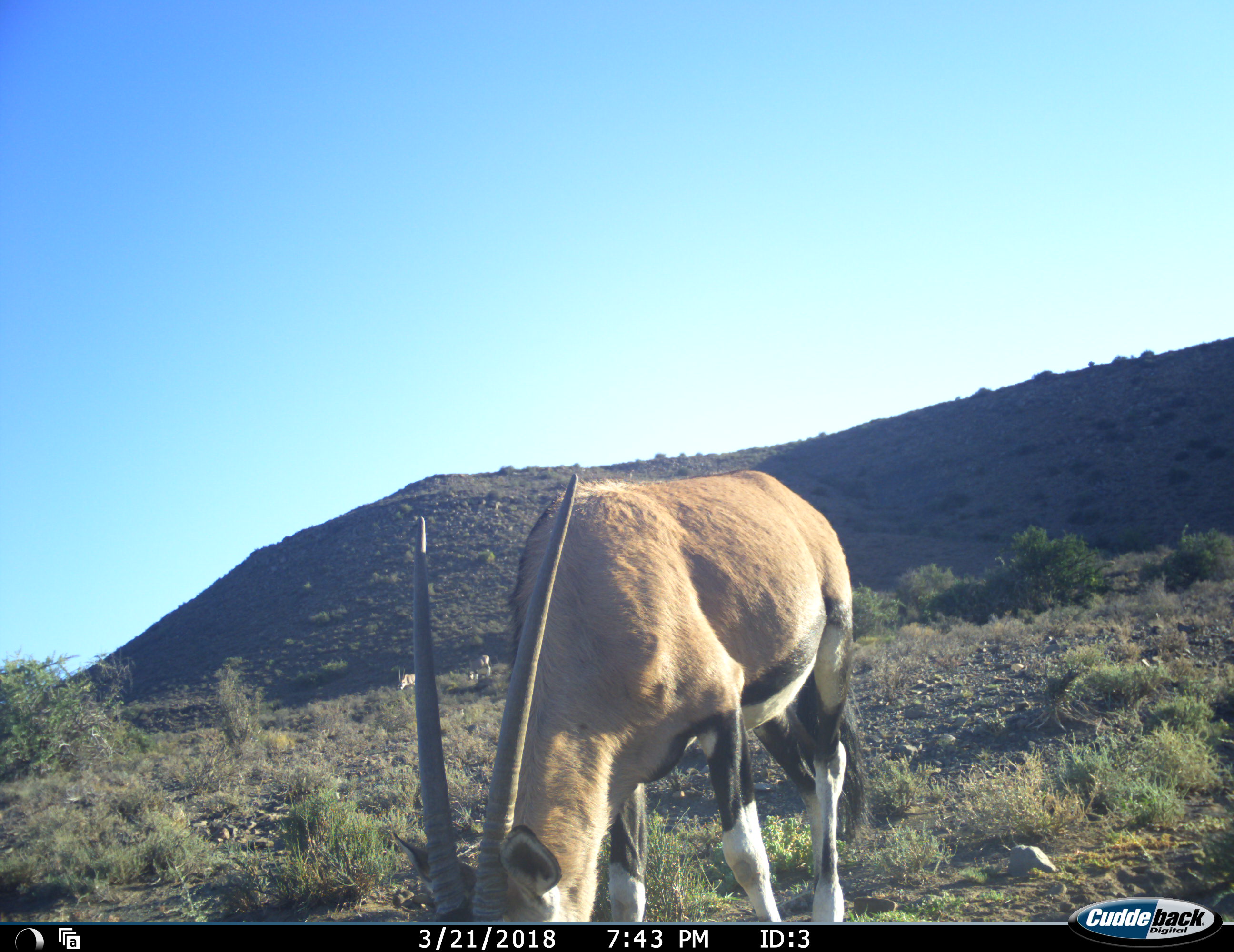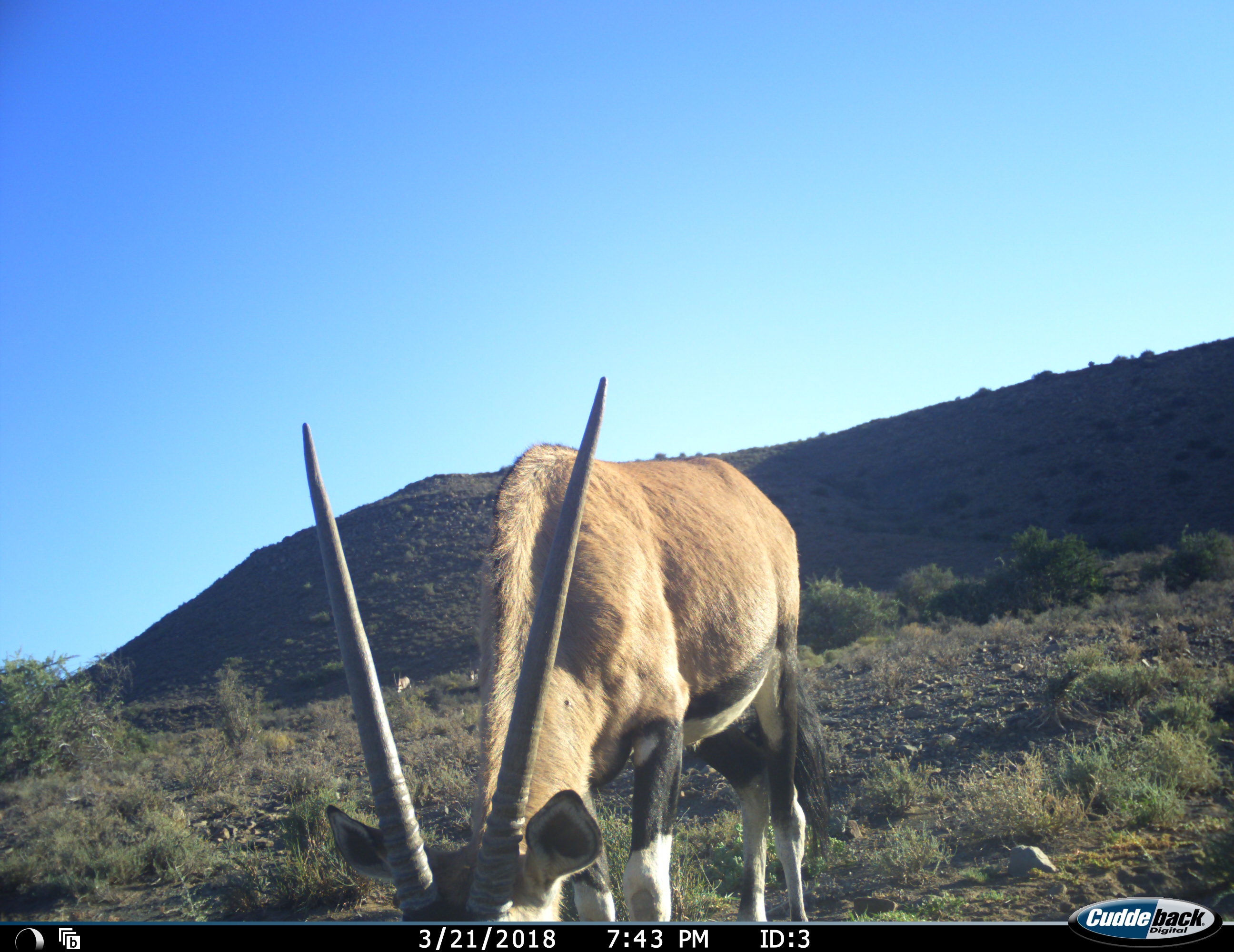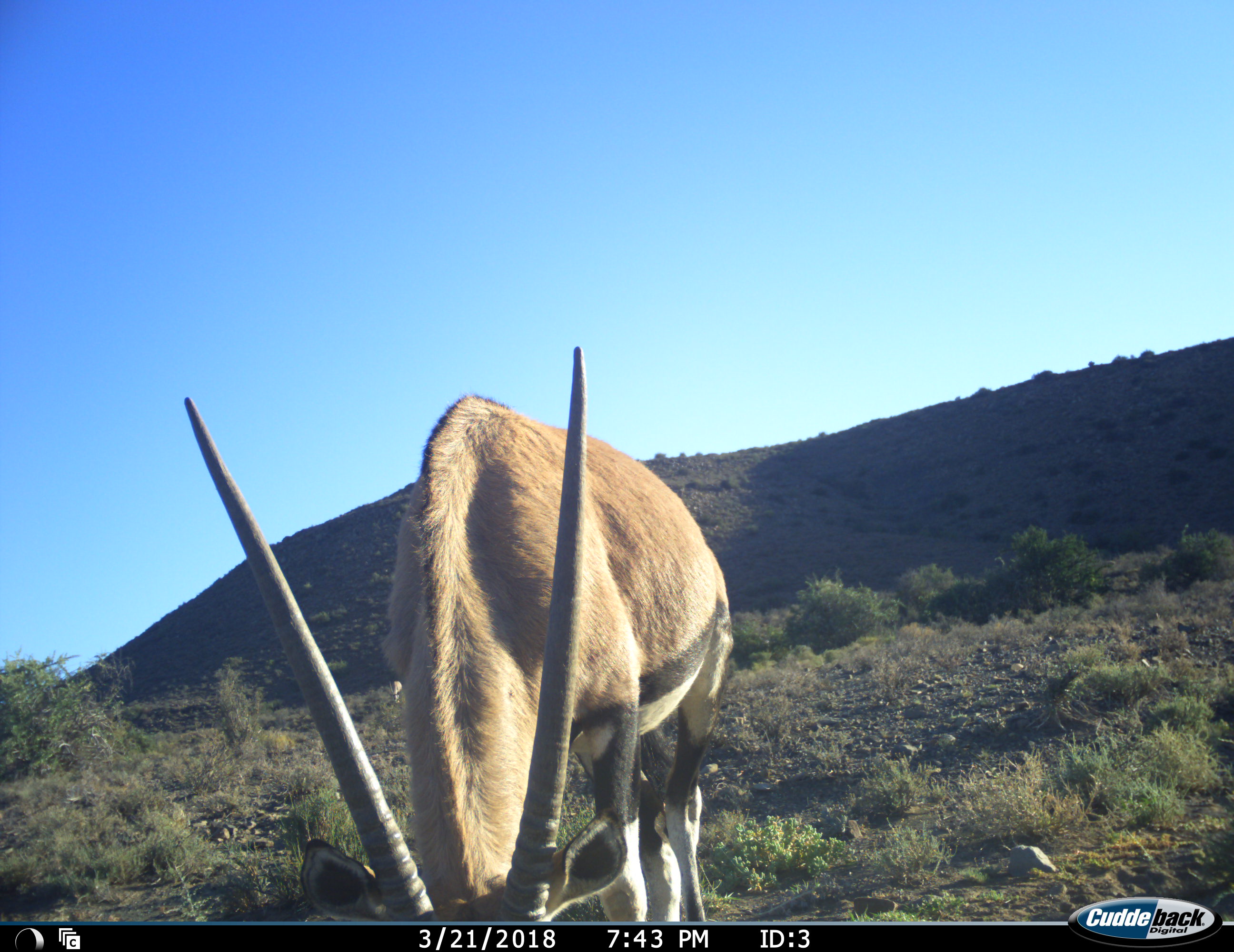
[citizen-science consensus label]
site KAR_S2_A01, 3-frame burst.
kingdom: Animalia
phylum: Chordata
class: Mammalia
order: Artiodactyla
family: Bovidae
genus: Oryx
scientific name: Oryx gazella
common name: gemsbok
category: oryx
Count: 3.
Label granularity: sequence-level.